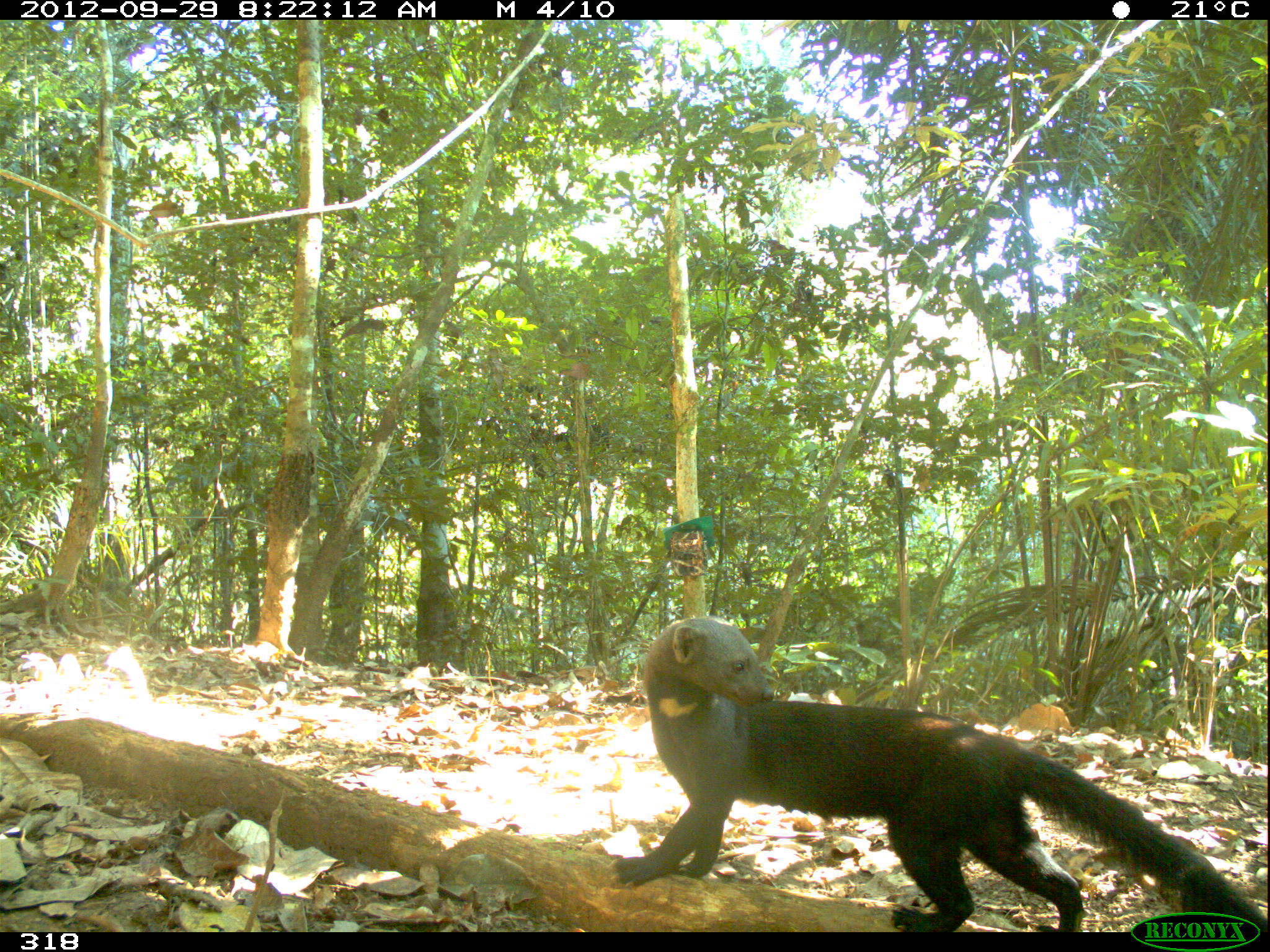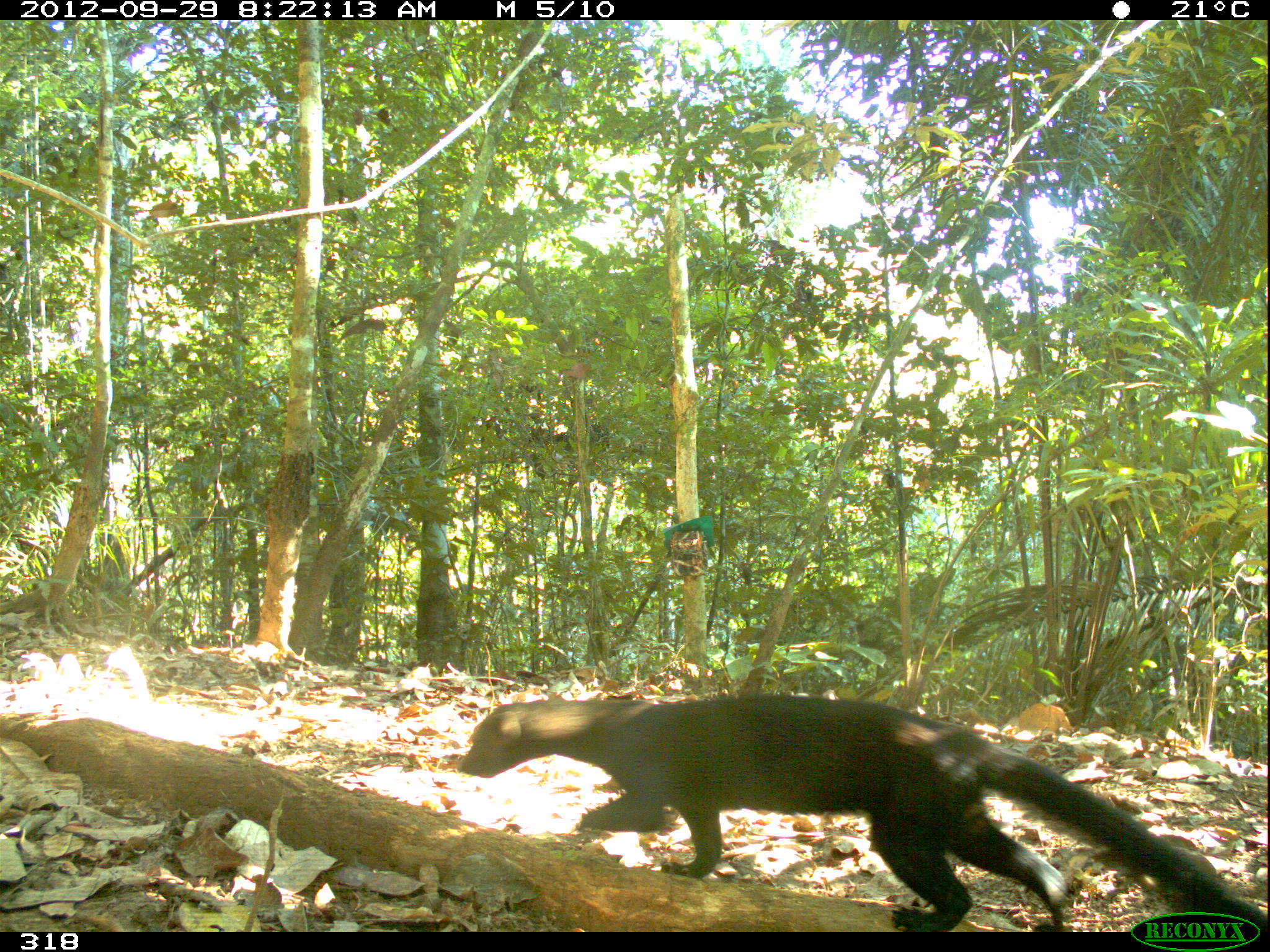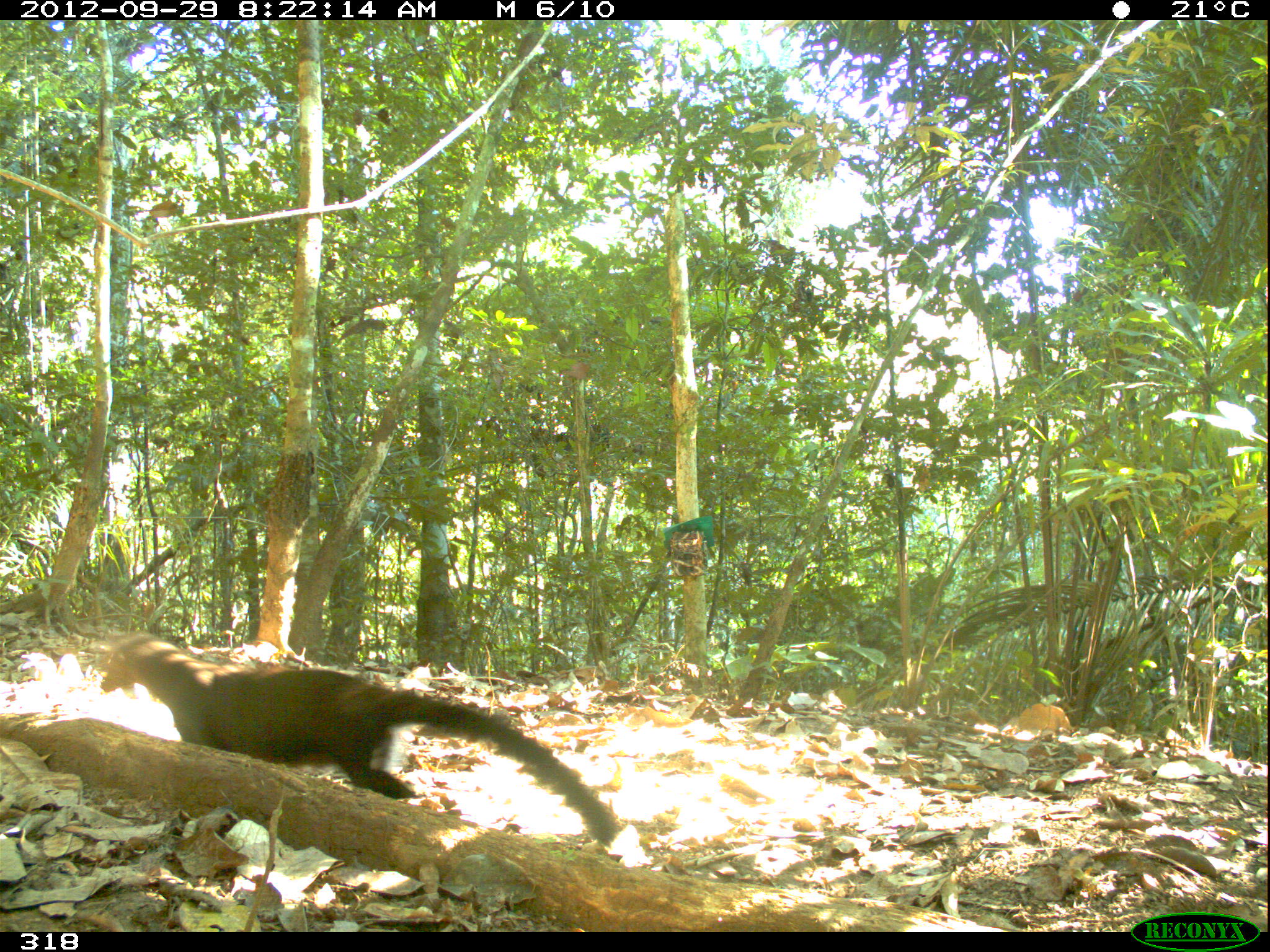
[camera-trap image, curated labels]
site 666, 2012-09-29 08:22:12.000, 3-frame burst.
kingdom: Animalia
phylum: Chordata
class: Mammalia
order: Carnivora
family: Mustelidae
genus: Eira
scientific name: Eira barbara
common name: tayra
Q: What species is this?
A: Eira barbara (tayra).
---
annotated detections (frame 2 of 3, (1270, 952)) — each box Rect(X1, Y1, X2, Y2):
eira barbara: Rect(456, 692, 1264, 931)